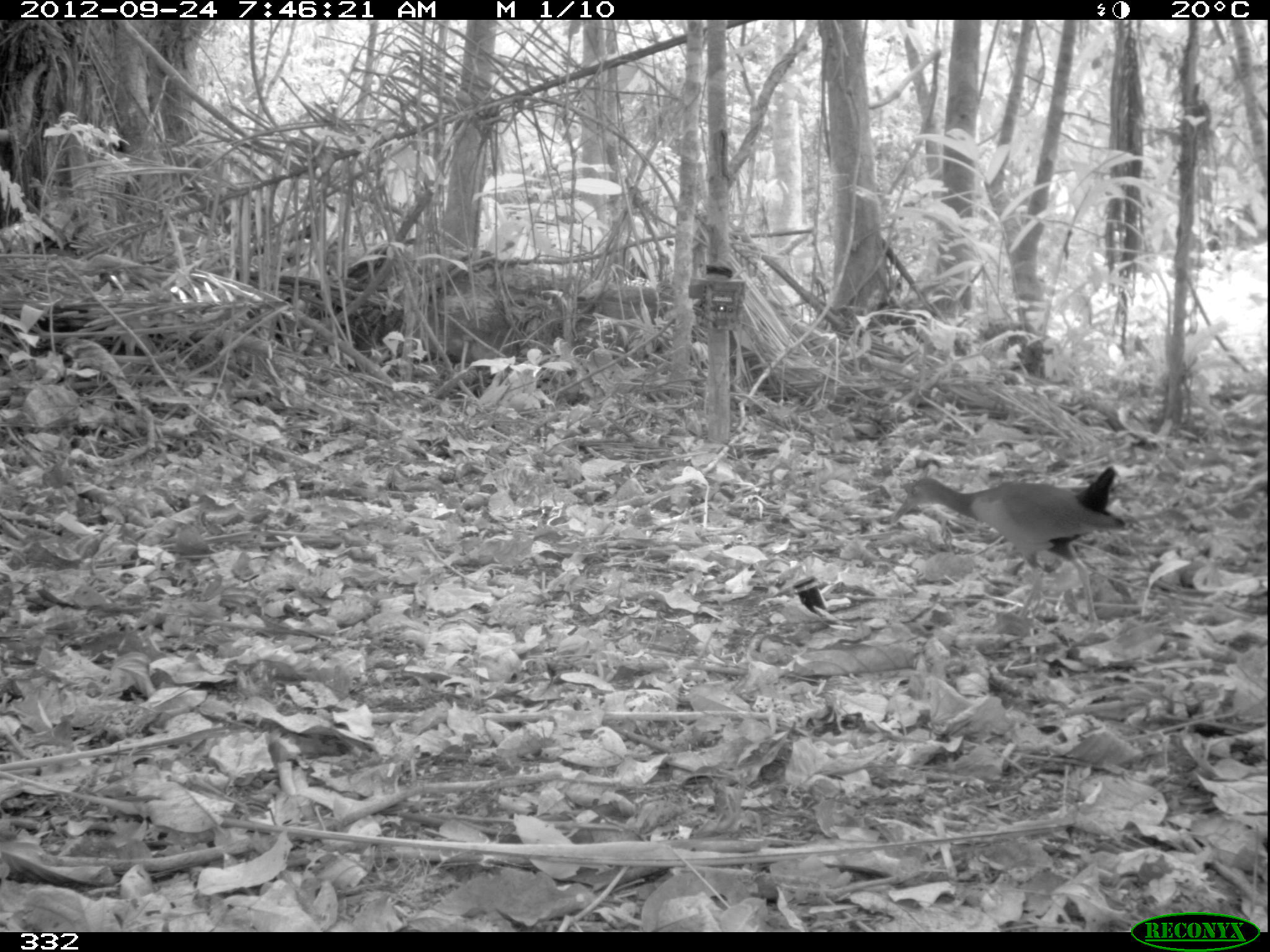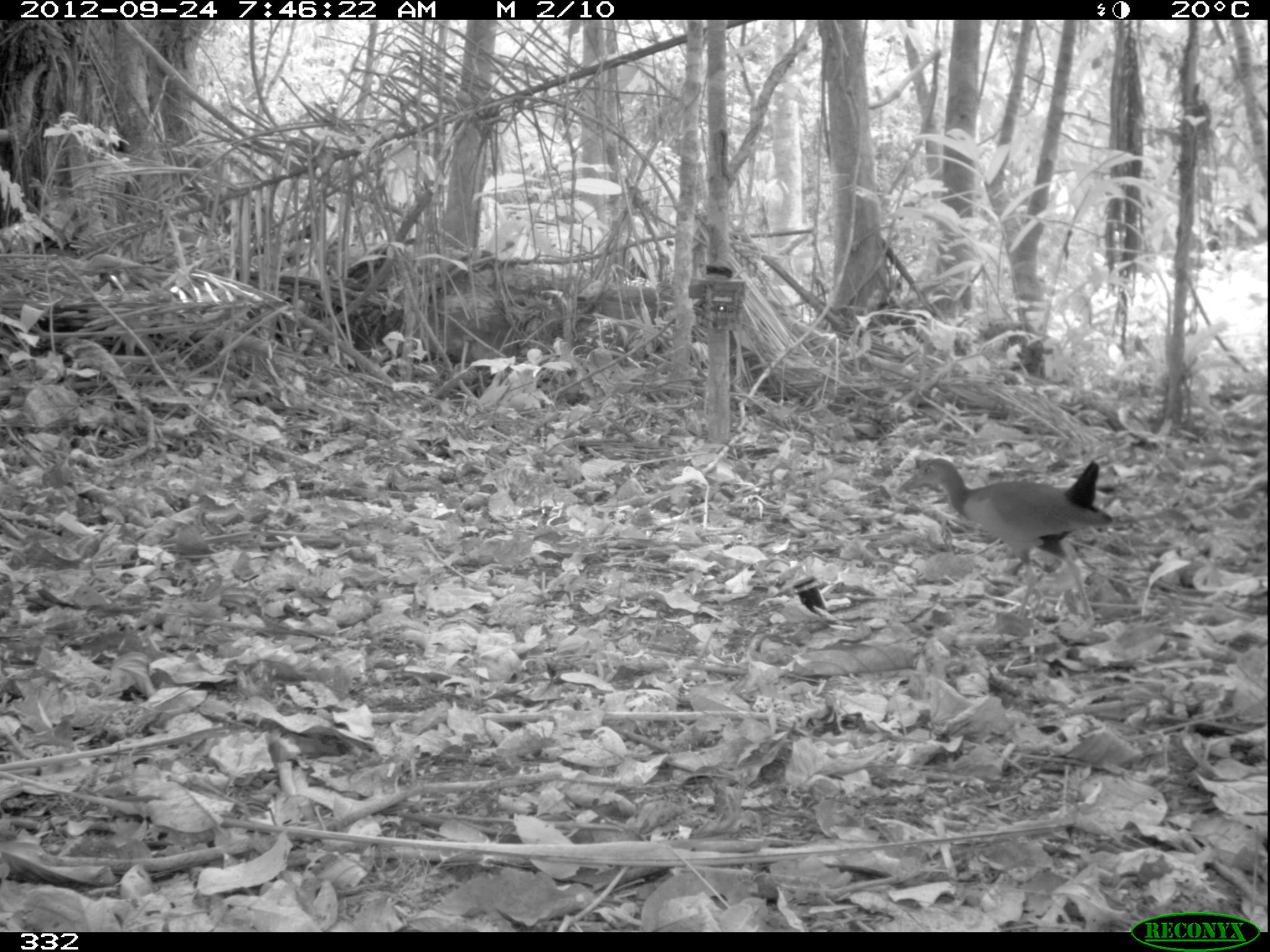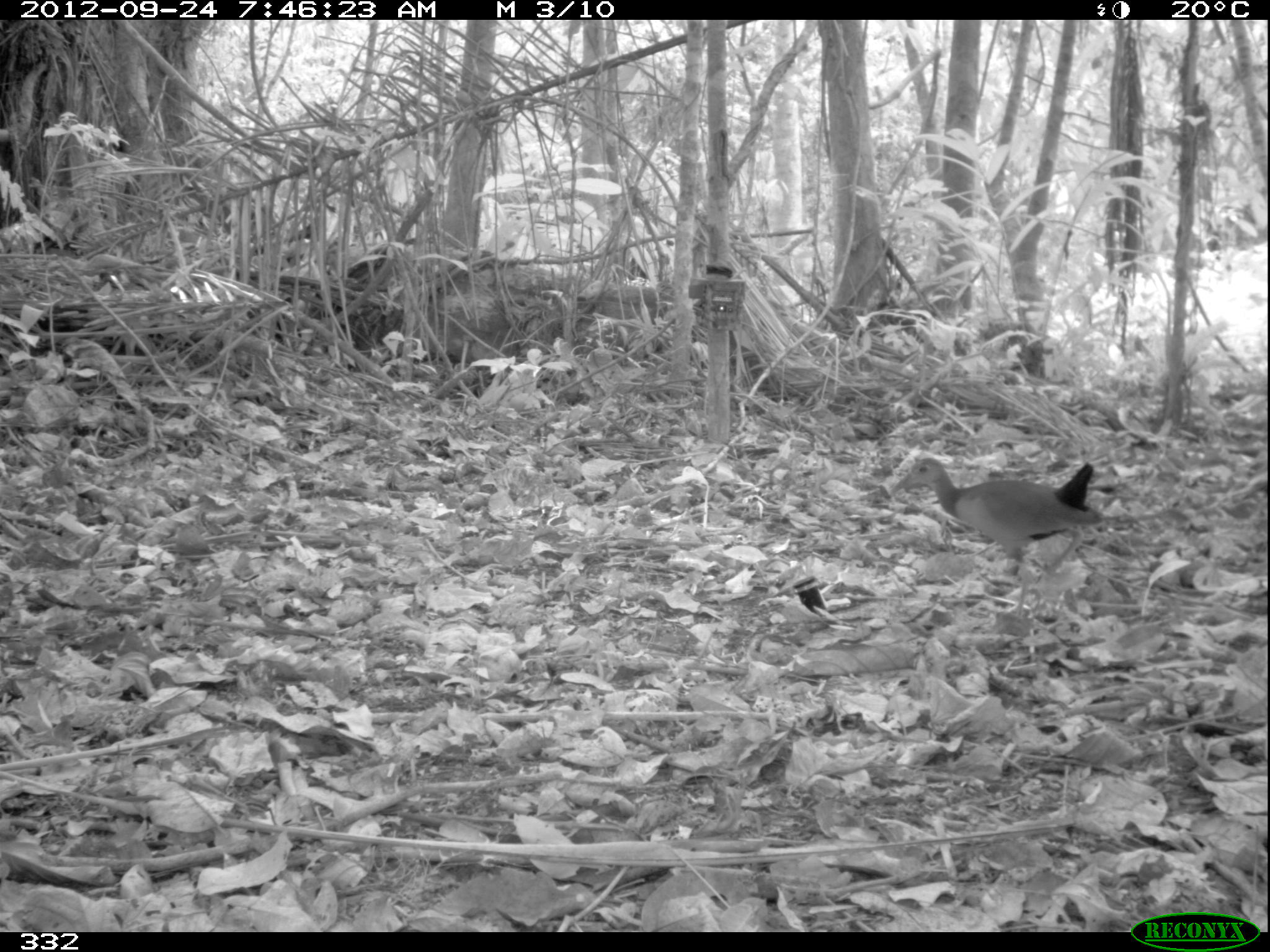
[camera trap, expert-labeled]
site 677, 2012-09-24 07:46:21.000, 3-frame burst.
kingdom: Animalia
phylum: Chordata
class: Aves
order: Gruiformes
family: Rallidae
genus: Aramides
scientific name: Aramides cajaneus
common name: gray-cowled wood-rail